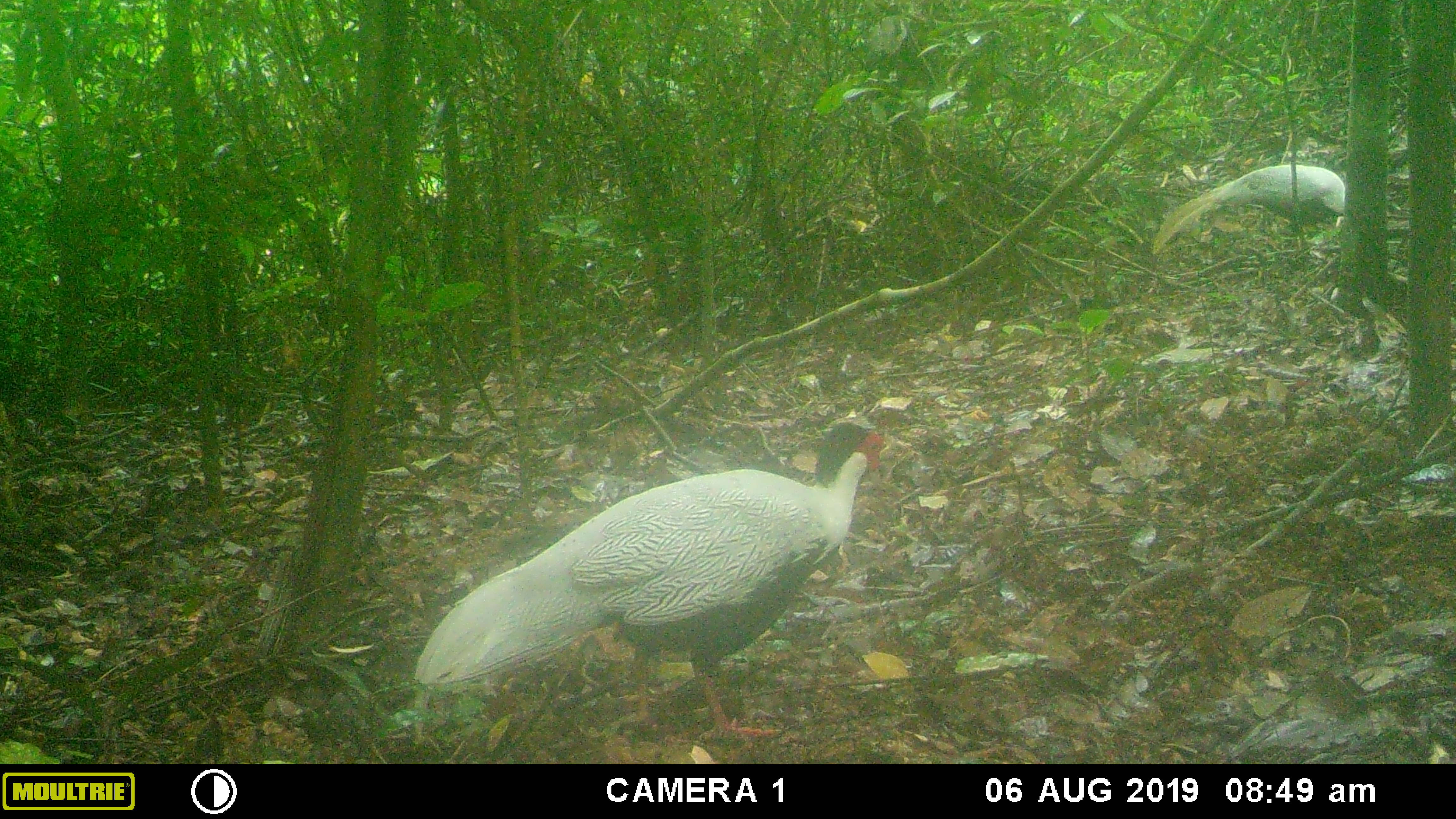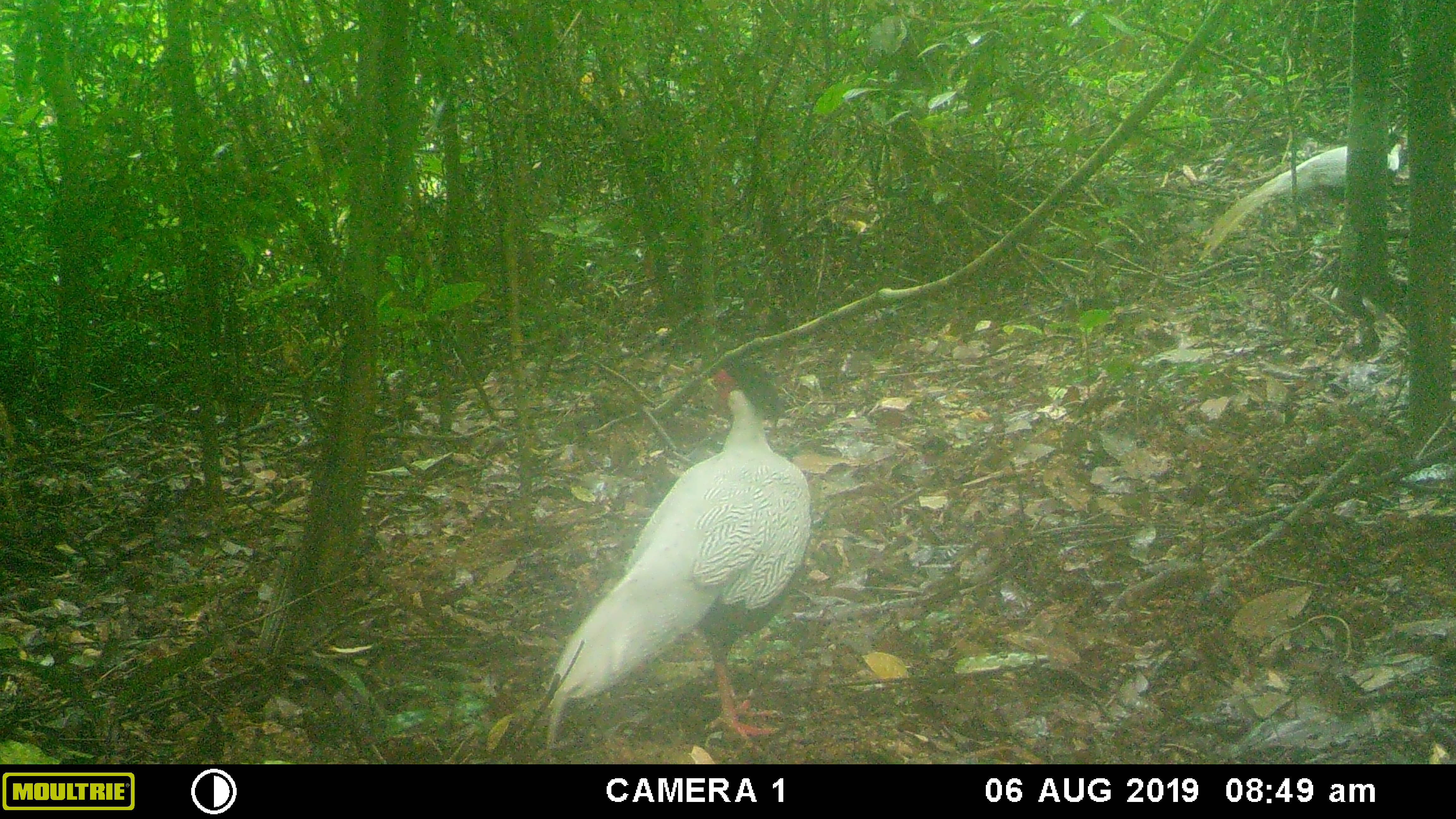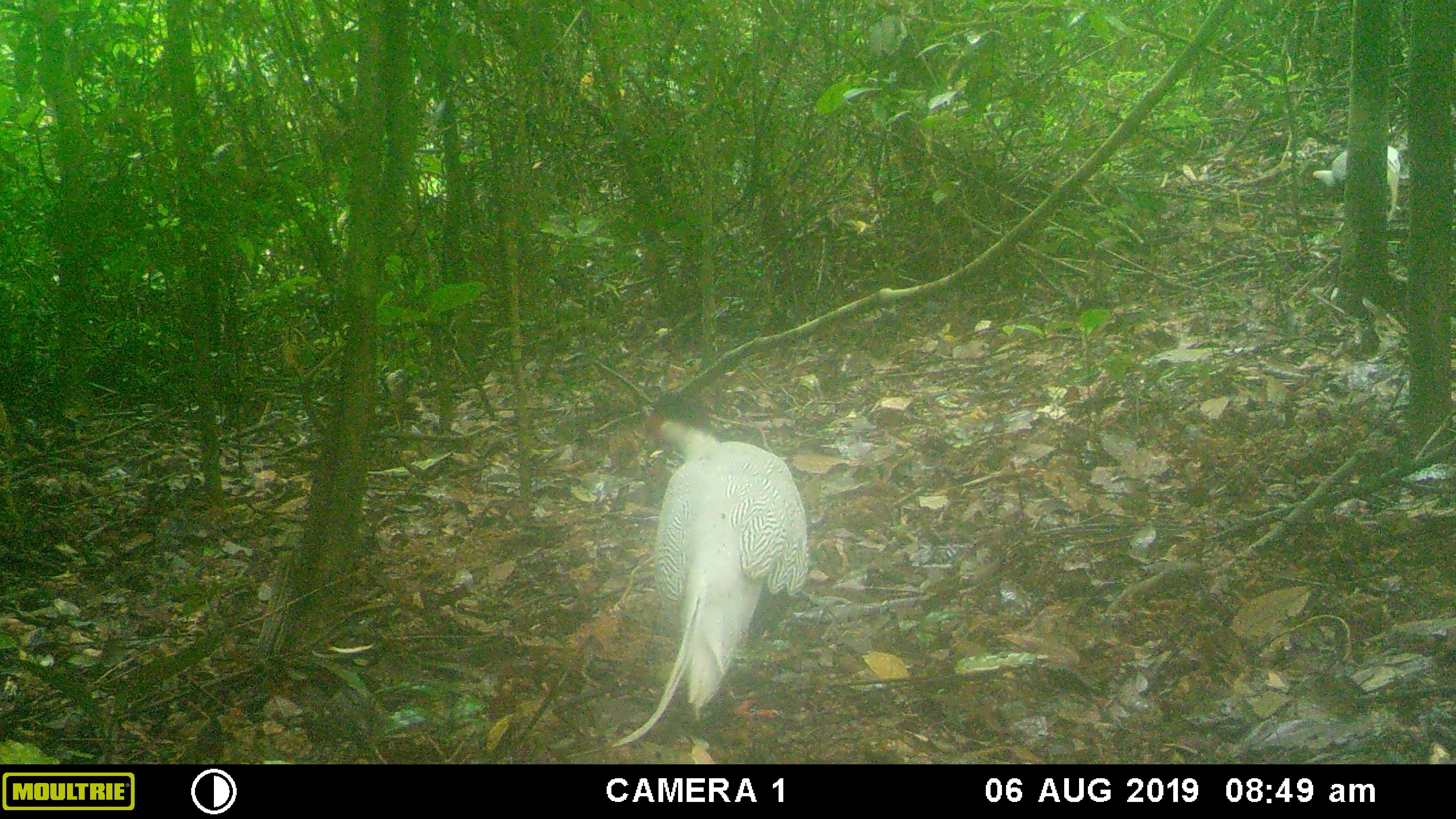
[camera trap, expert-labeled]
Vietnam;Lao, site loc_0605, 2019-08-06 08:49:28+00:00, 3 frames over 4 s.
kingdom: Animalia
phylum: Chordata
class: Aves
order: Galliformes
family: Phasianidae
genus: Lophura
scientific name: Lophura nycthemera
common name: silver pheasant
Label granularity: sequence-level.